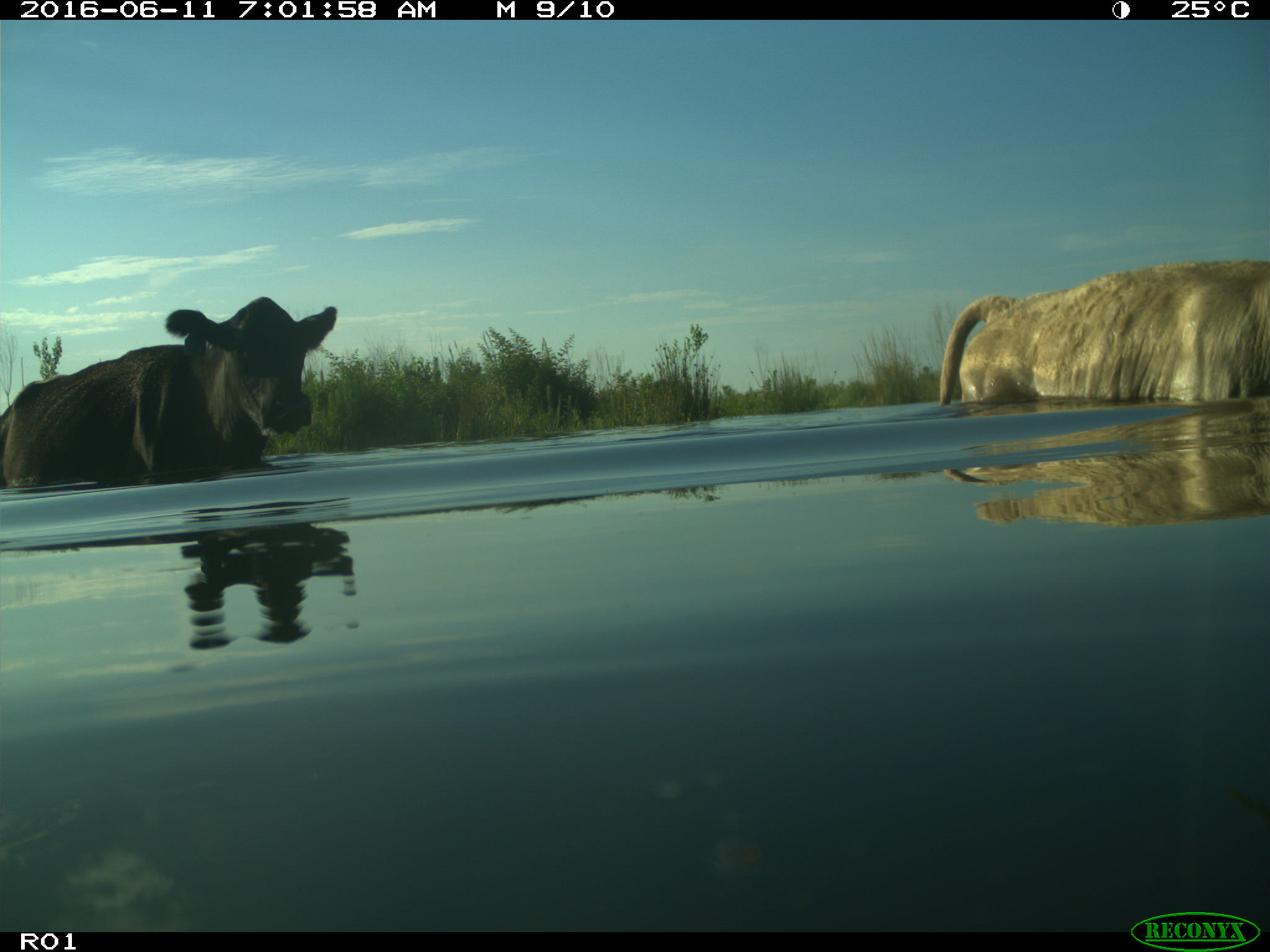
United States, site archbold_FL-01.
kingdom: Animalia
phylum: Chordata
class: Mammalia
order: Artiodactyla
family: Bovidae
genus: Bos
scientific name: Bos taurus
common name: domestic cow